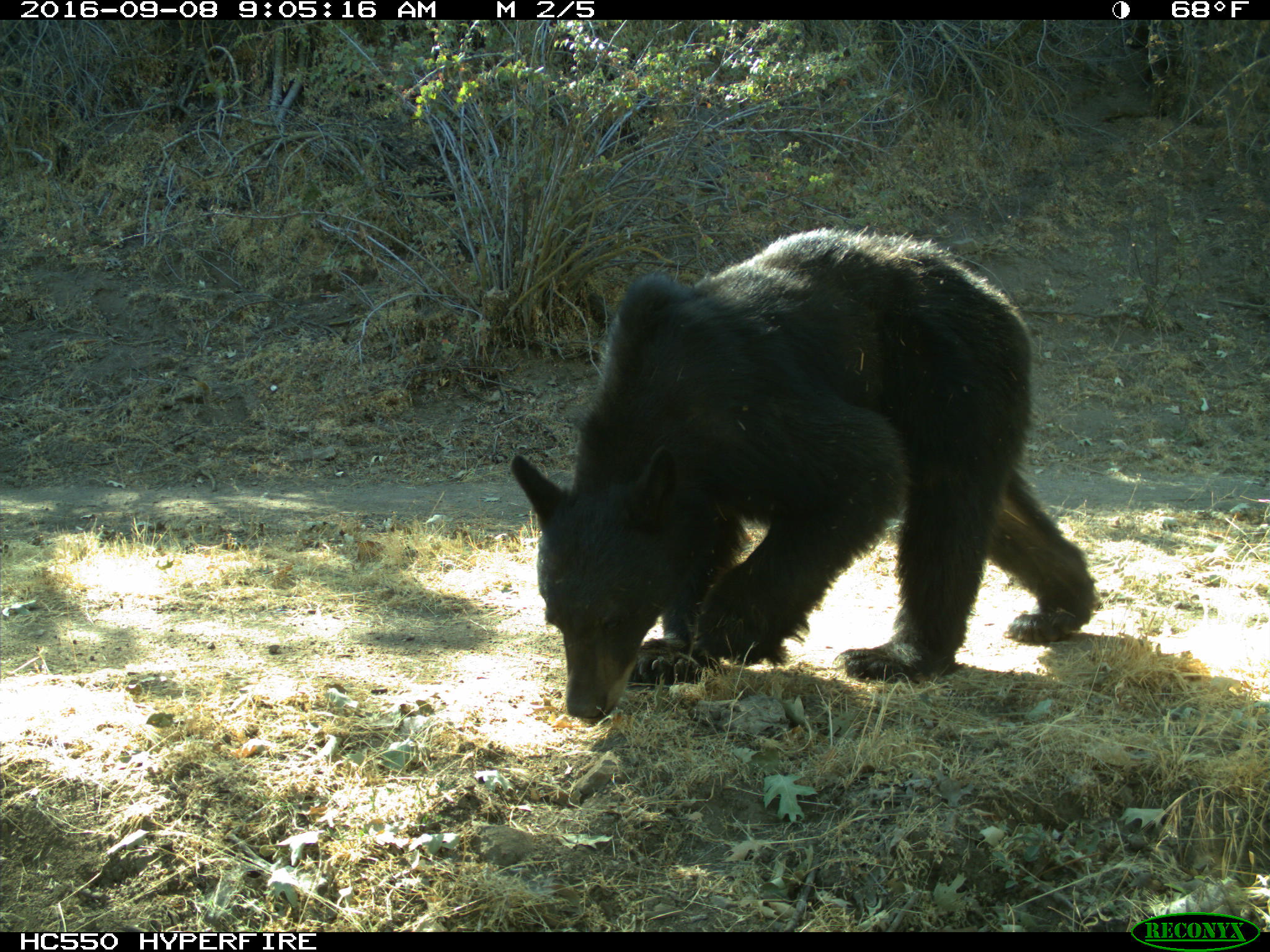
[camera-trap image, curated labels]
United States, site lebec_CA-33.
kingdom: Animalia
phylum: Chordata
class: Mammalia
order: Carnivora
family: Ursidae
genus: Ursus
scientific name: Ursus americanus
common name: american black bear